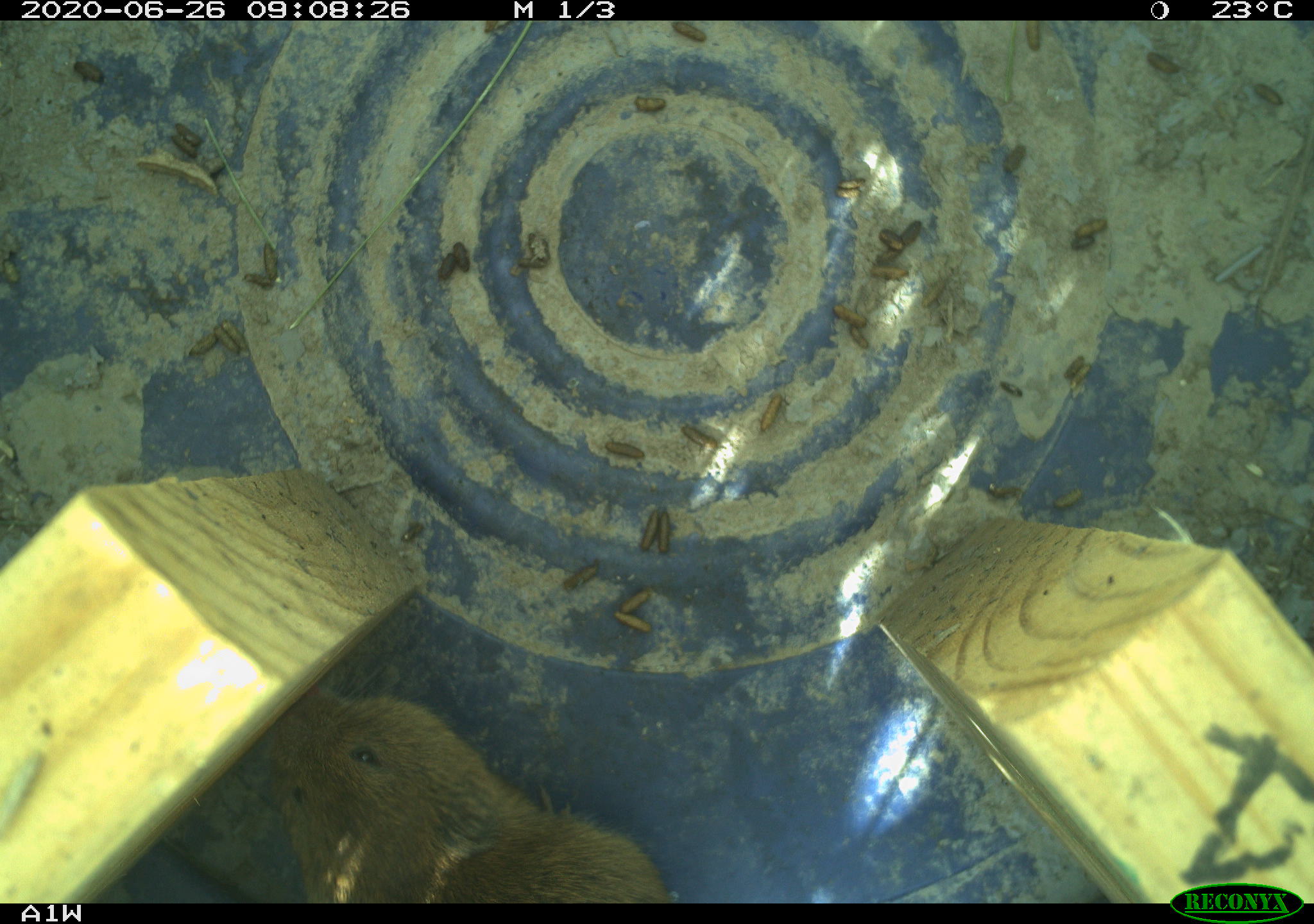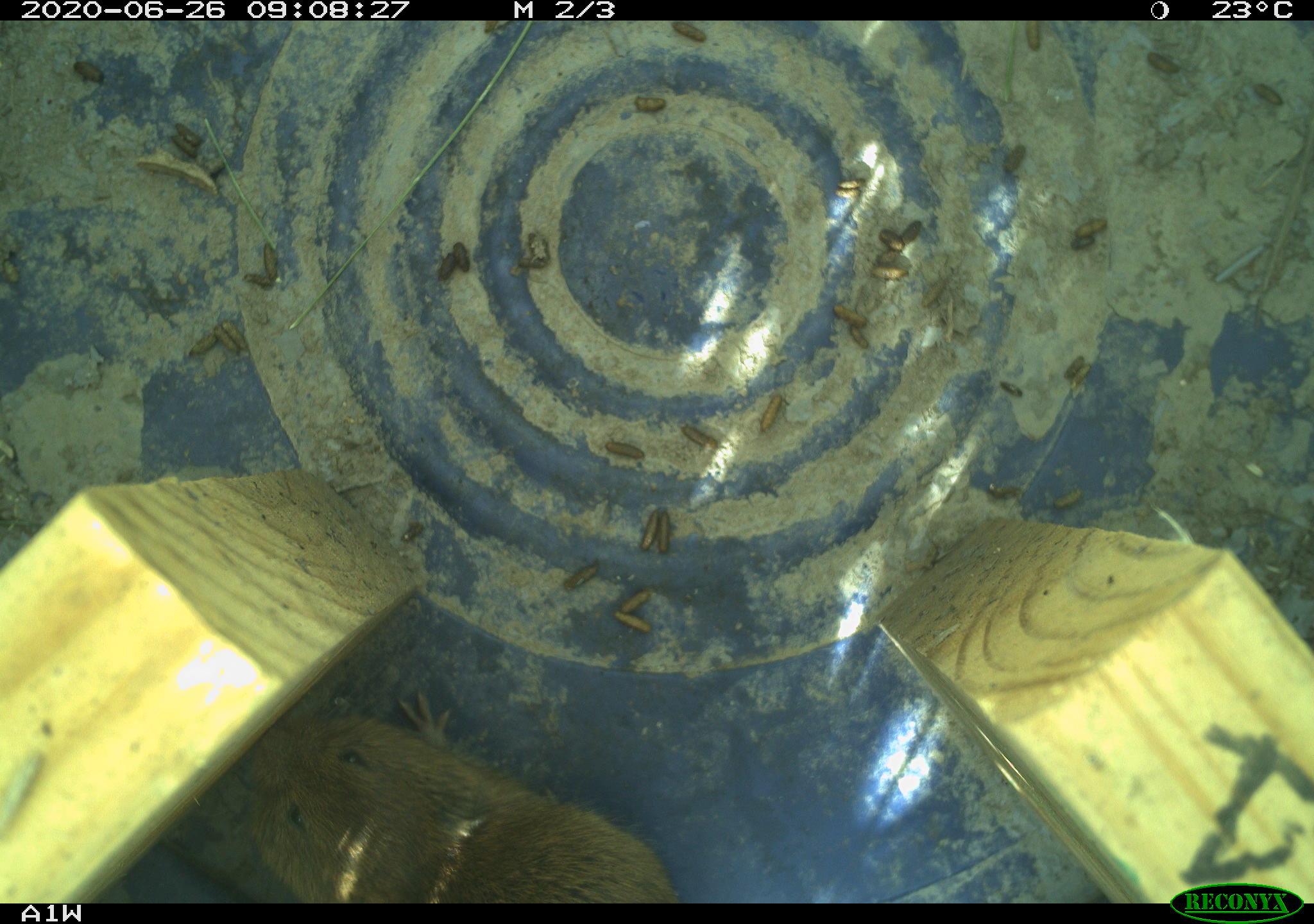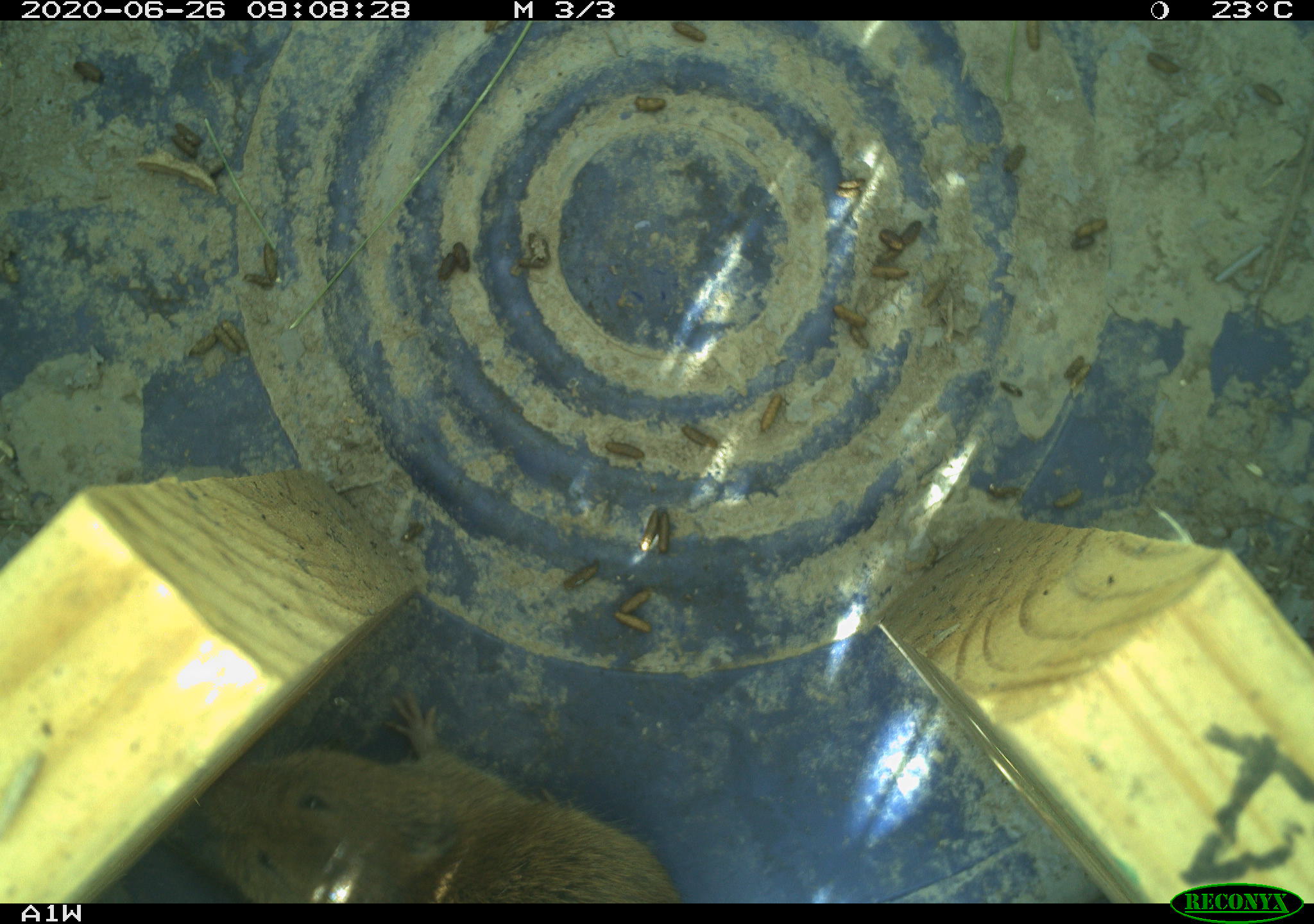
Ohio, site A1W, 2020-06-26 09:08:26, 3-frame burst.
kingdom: Animalia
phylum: Chordata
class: Mammalia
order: Rodentia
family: Cricetidae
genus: Microtus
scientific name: Microtus pennsylvanicus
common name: meadow vole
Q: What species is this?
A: Meadow vole (Microtus pennsylvanicus).